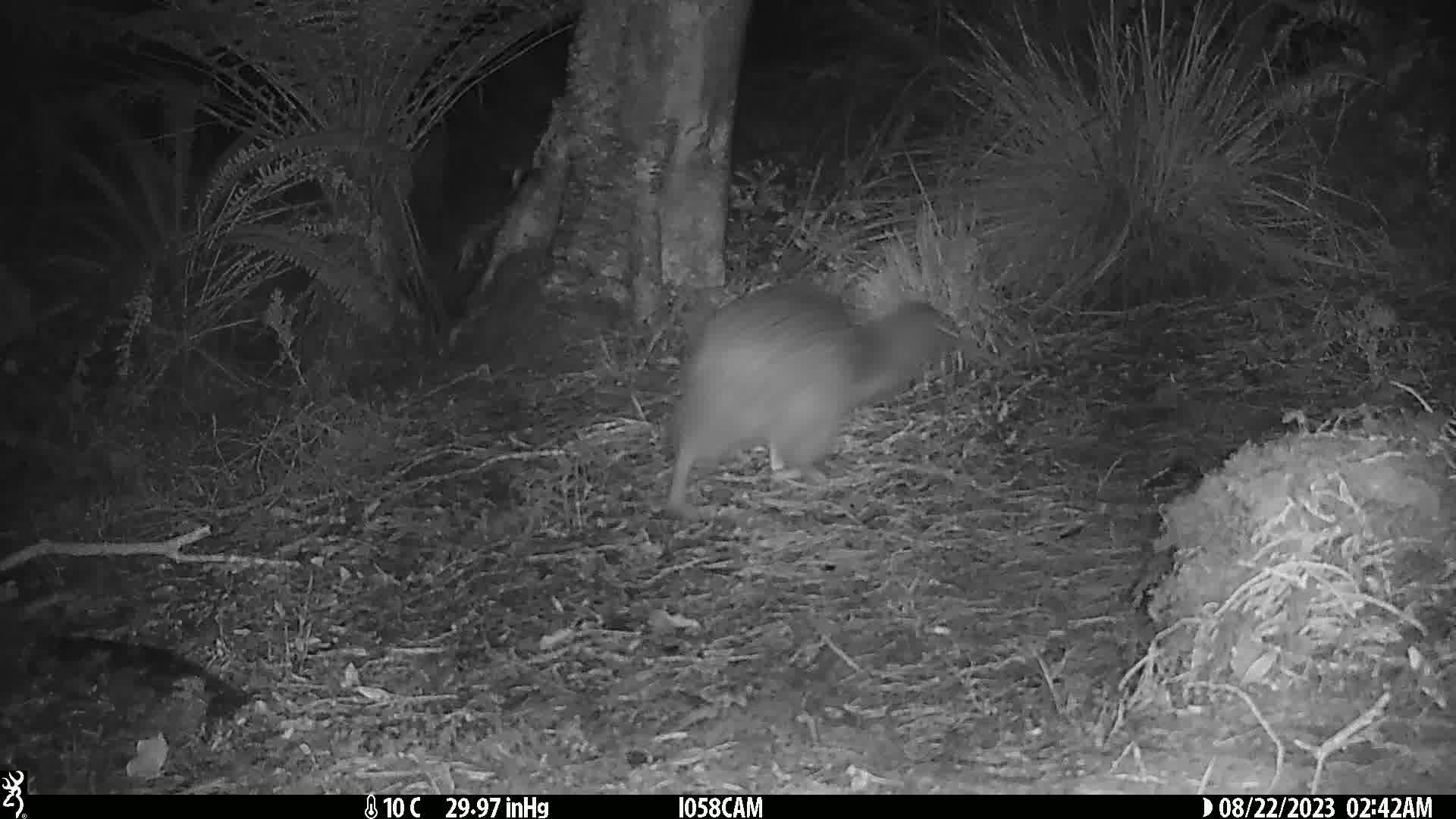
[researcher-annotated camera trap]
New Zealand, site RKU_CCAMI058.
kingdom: Animalia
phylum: Chordata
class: Aves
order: Apterygiformes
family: Apterygidae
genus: Apteryx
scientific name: Apteryx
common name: kiwi